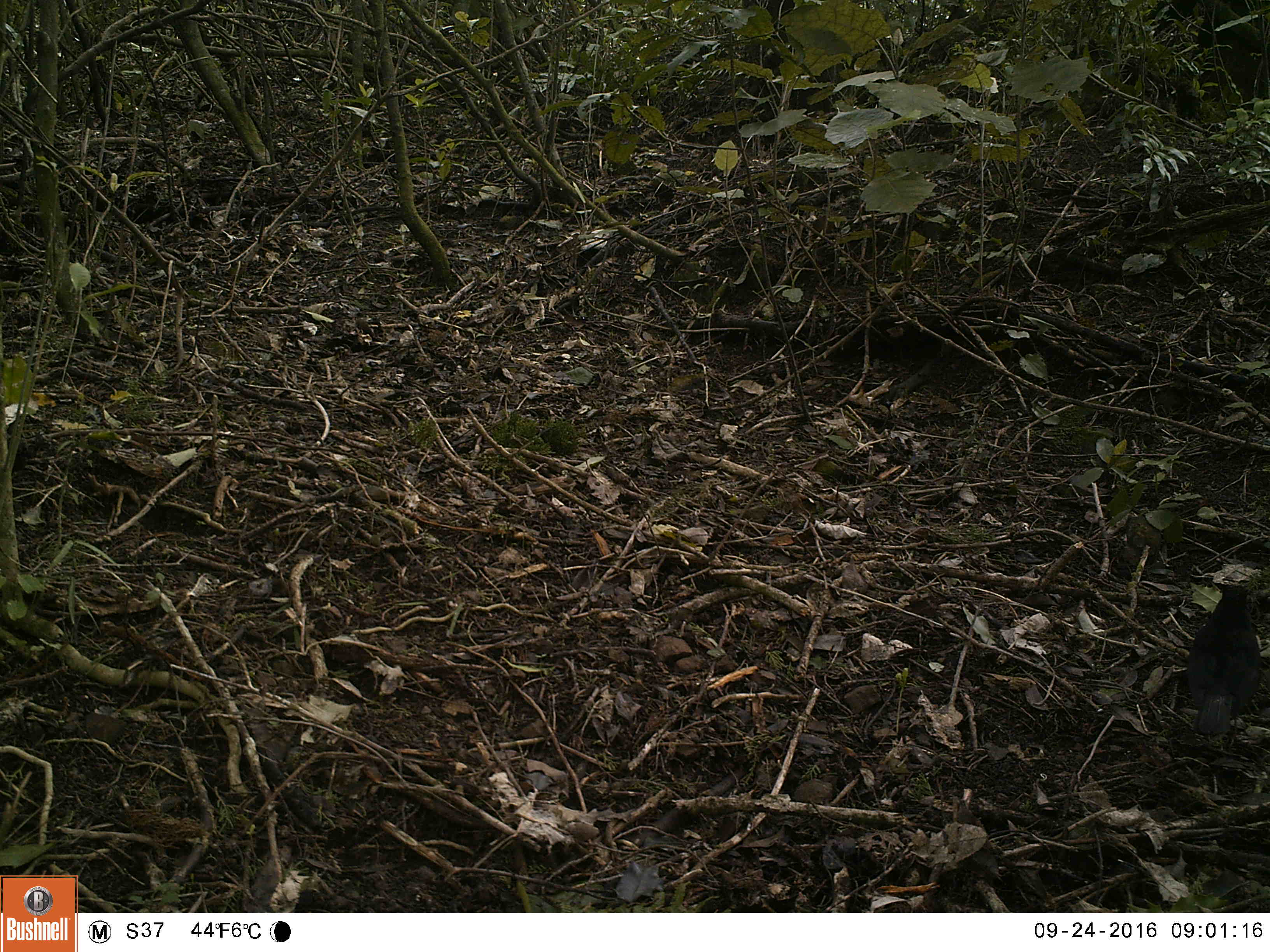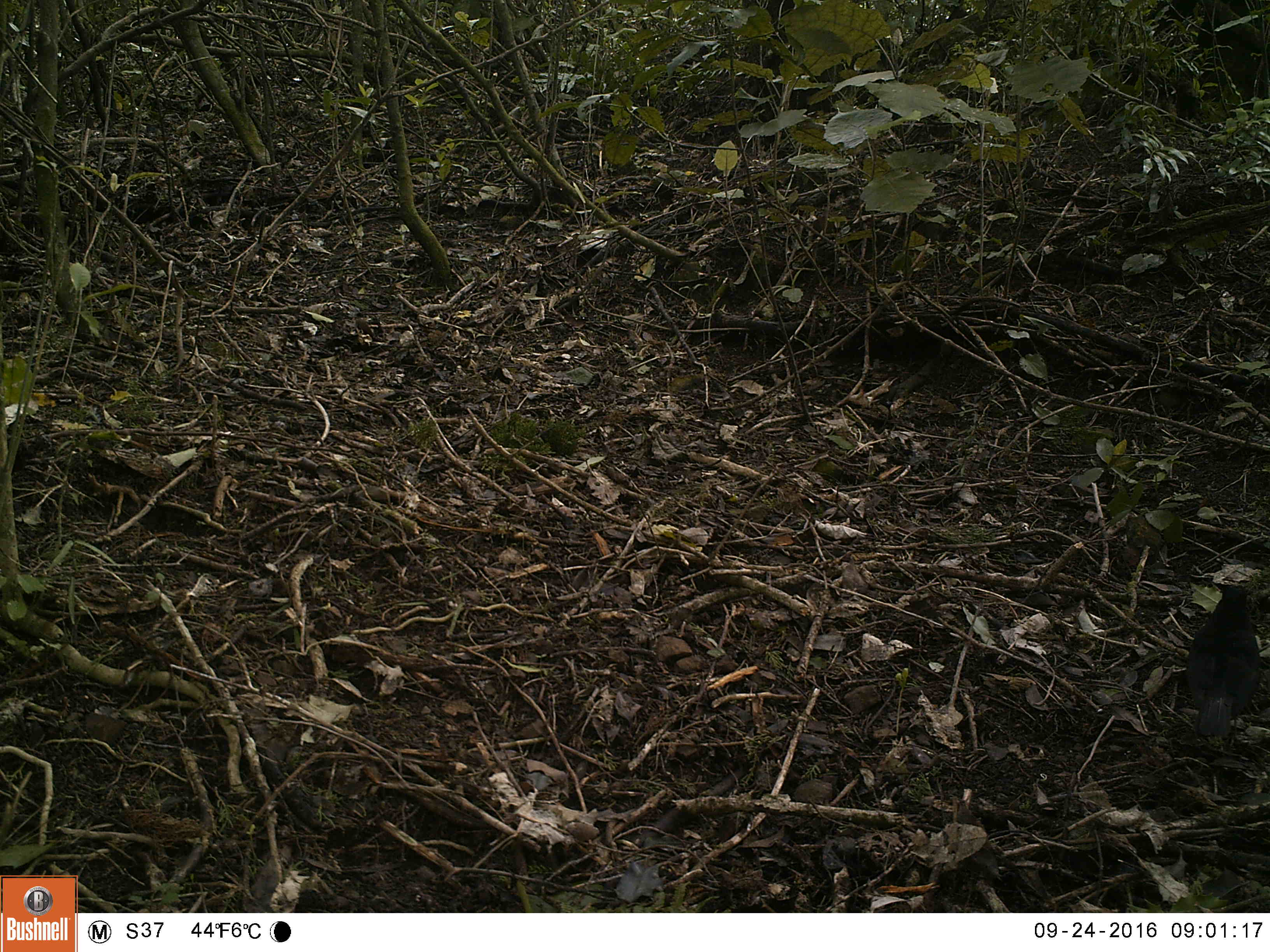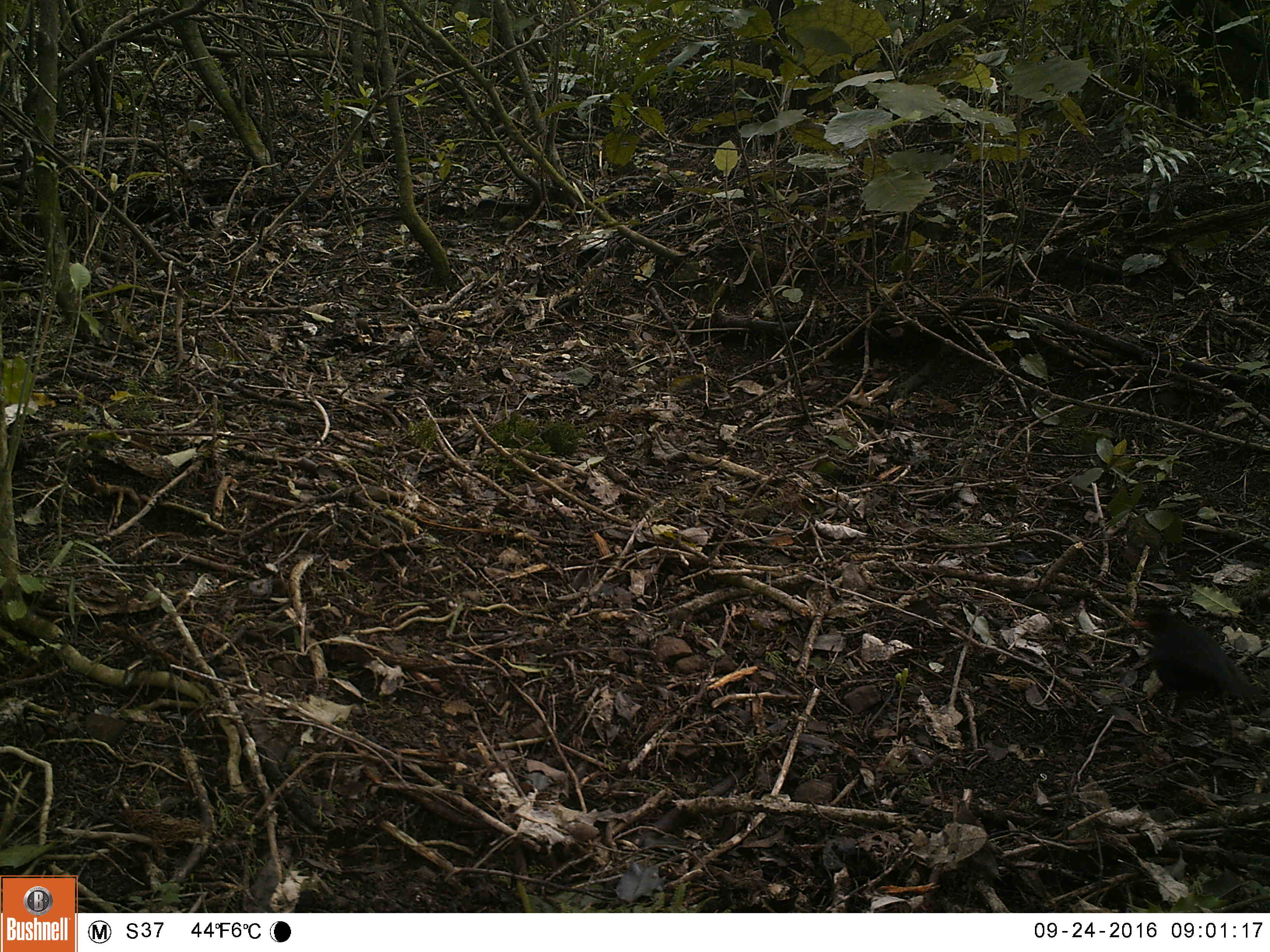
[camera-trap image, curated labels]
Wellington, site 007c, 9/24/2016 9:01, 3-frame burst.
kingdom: Animalia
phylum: Chordata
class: Aves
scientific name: Aves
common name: bird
Bird (Aves).